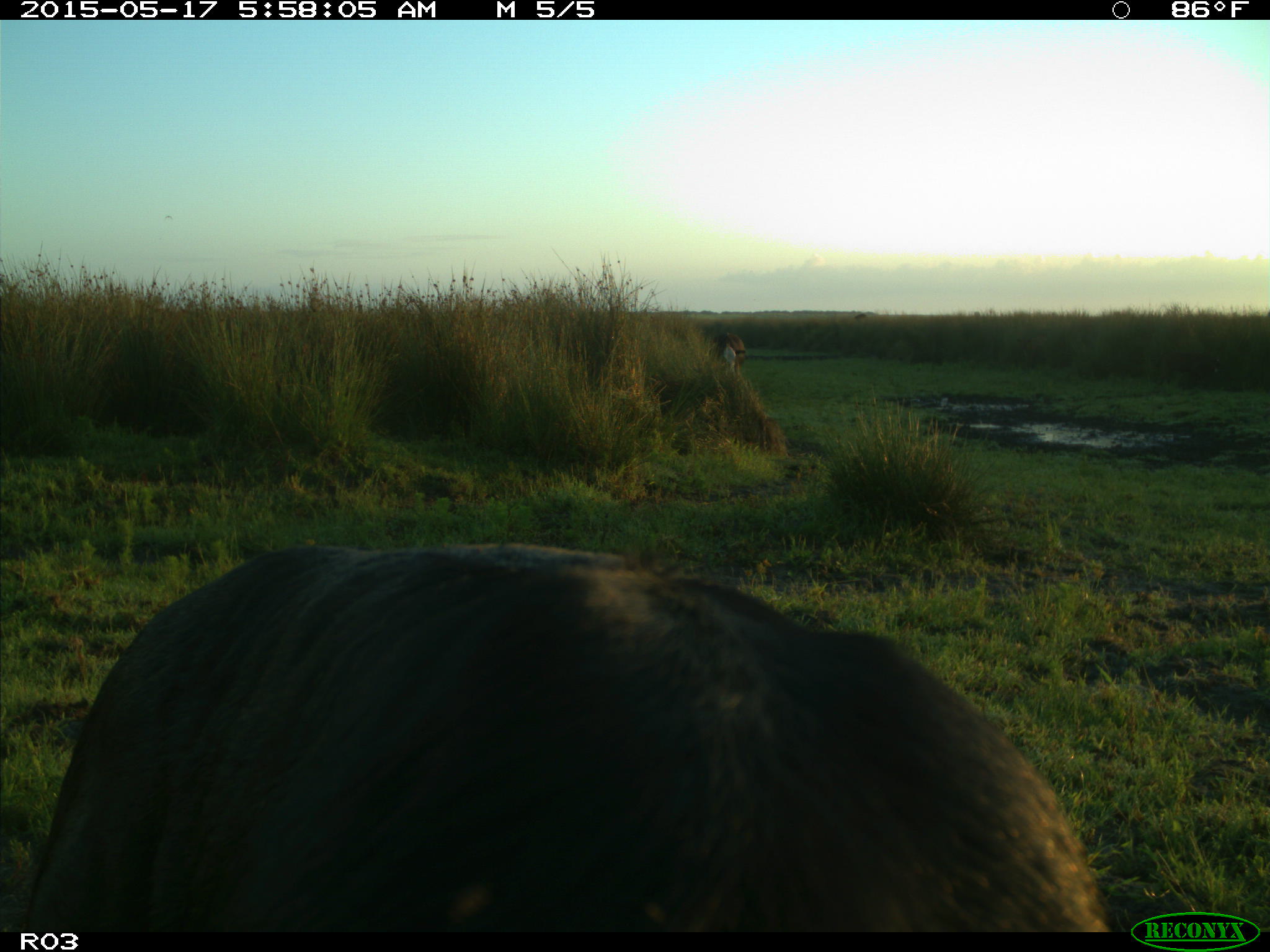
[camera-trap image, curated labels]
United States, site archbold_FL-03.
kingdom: Animalia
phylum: Chordata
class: Mammalia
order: Artiodactyla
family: Bovidae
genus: Bos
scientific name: Bos taurus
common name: domestic cow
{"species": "Bos taurus (domestic cow)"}